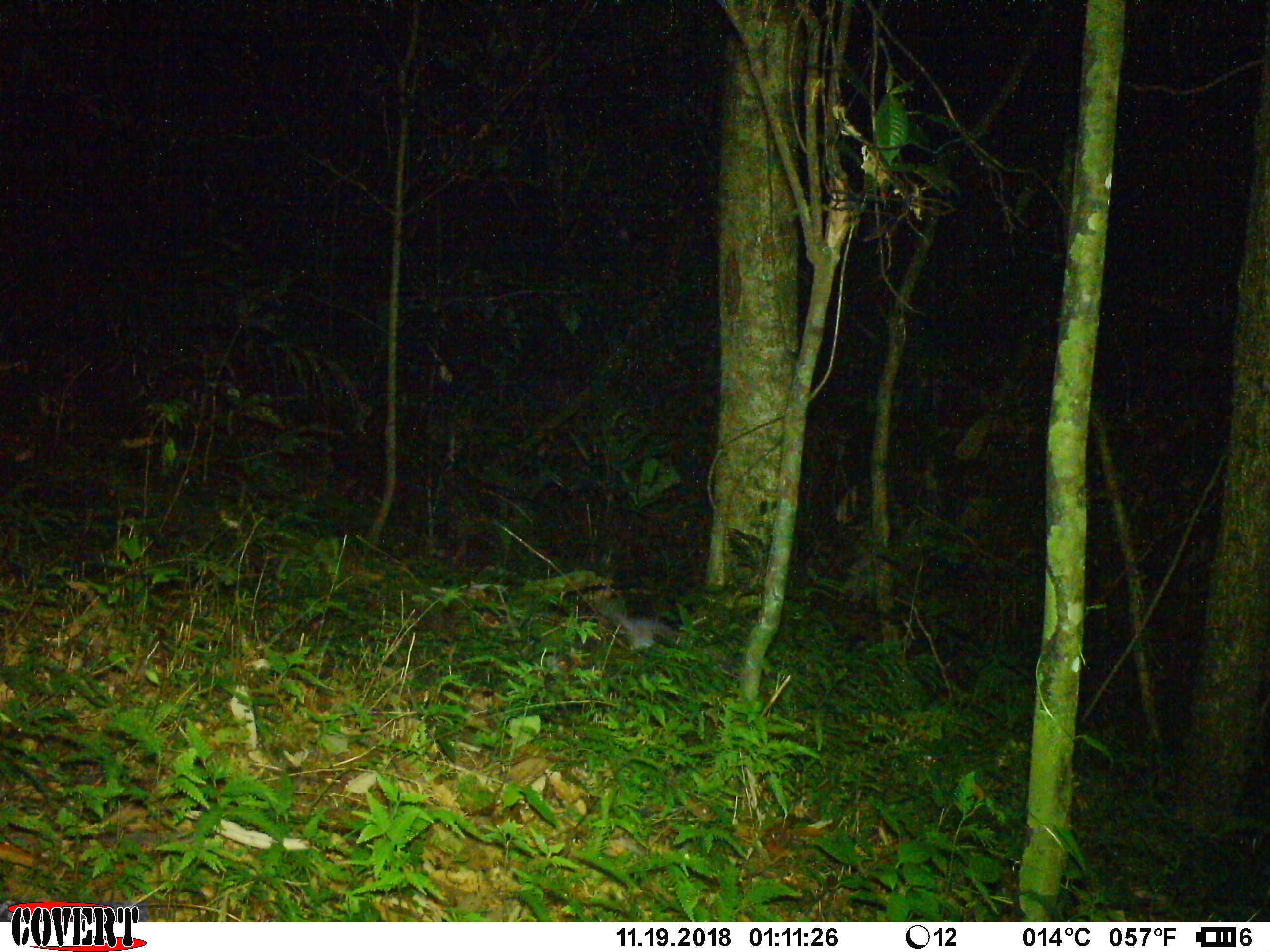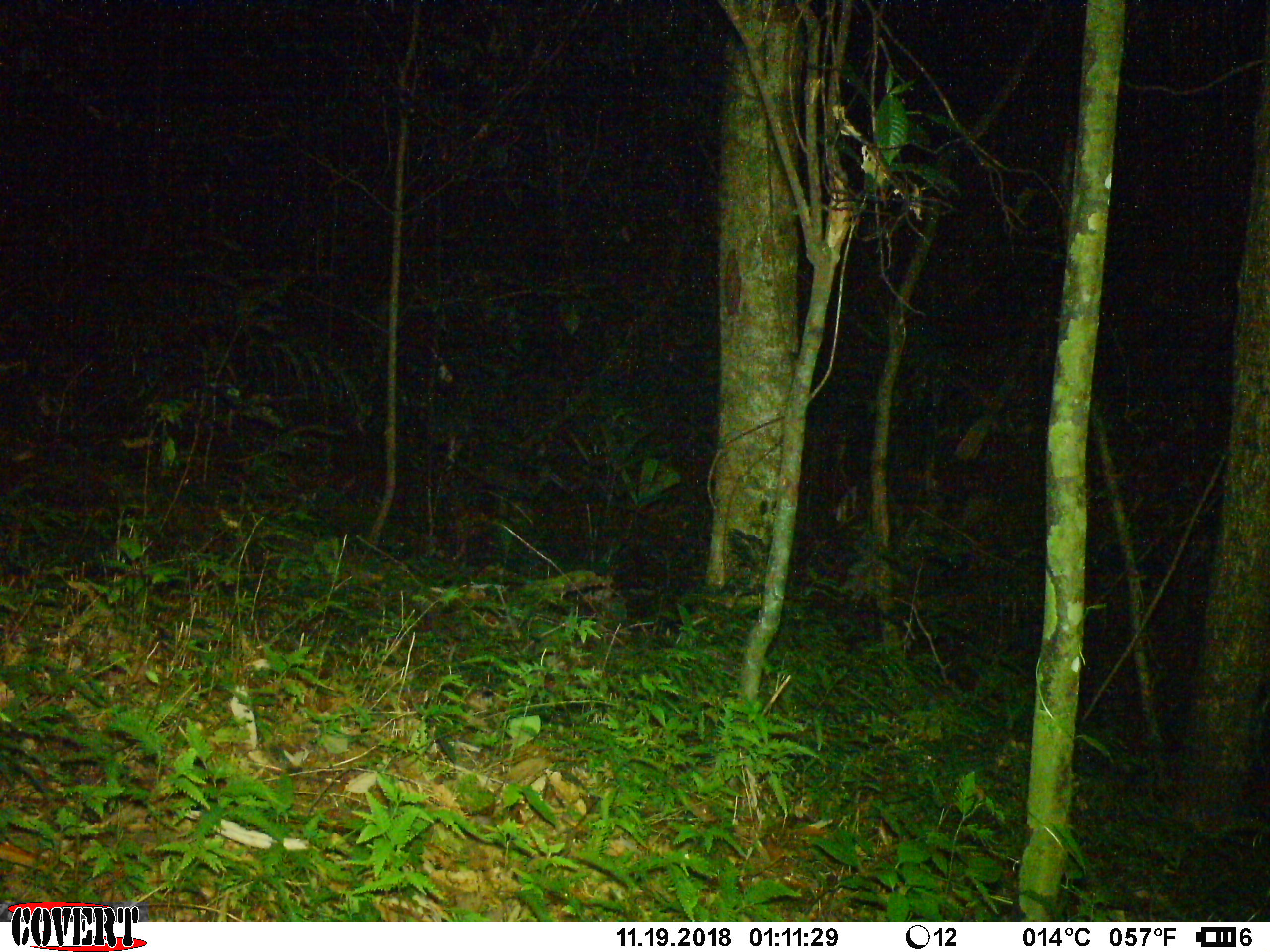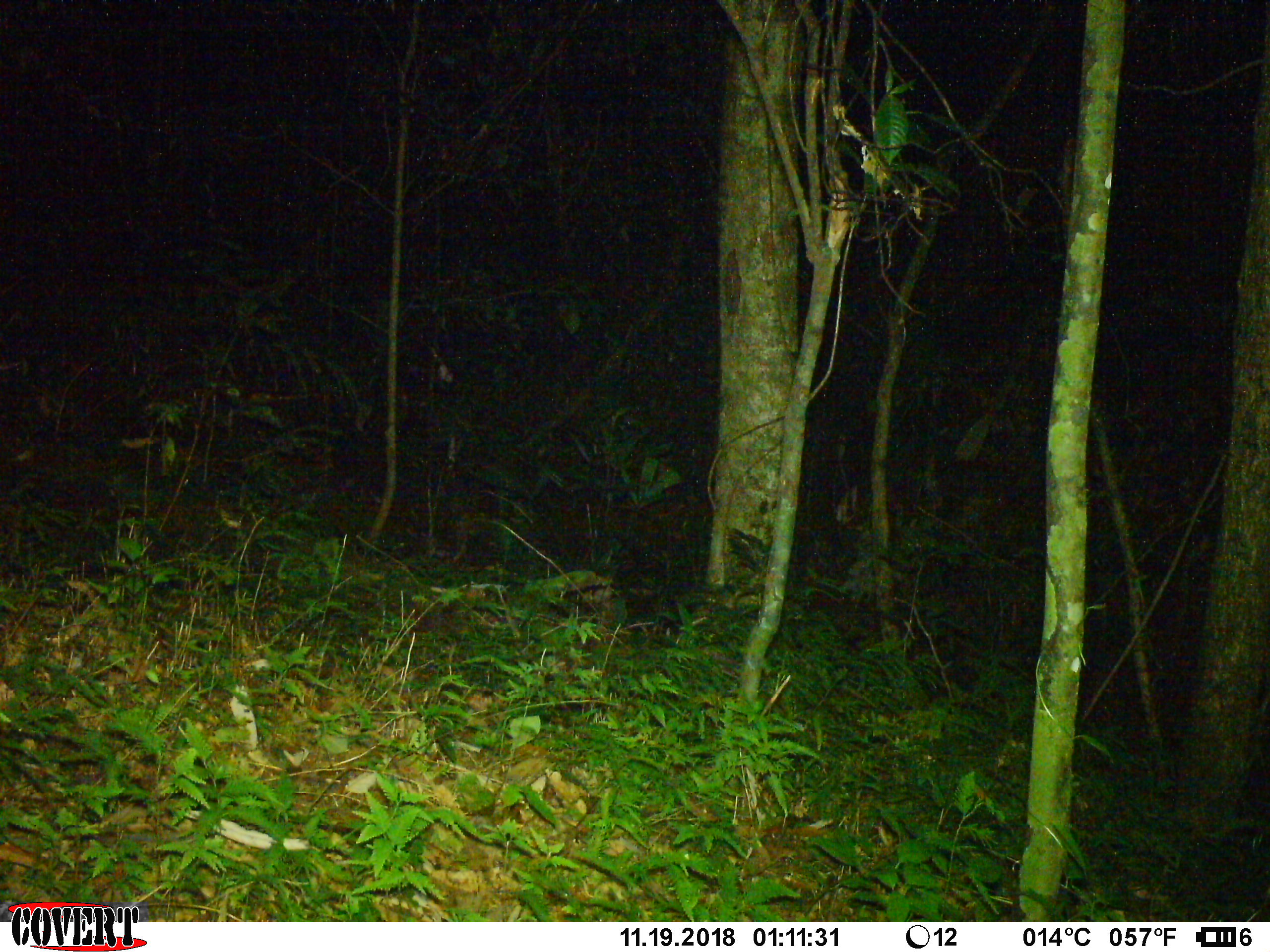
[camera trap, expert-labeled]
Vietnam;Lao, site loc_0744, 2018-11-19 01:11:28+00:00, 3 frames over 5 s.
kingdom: Animalia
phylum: Chordata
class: Mammalia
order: Carnivora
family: Mustelidae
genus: Melogale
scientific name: Melogale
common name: ferret badger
Ferret badger (Melogale). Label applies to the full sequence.